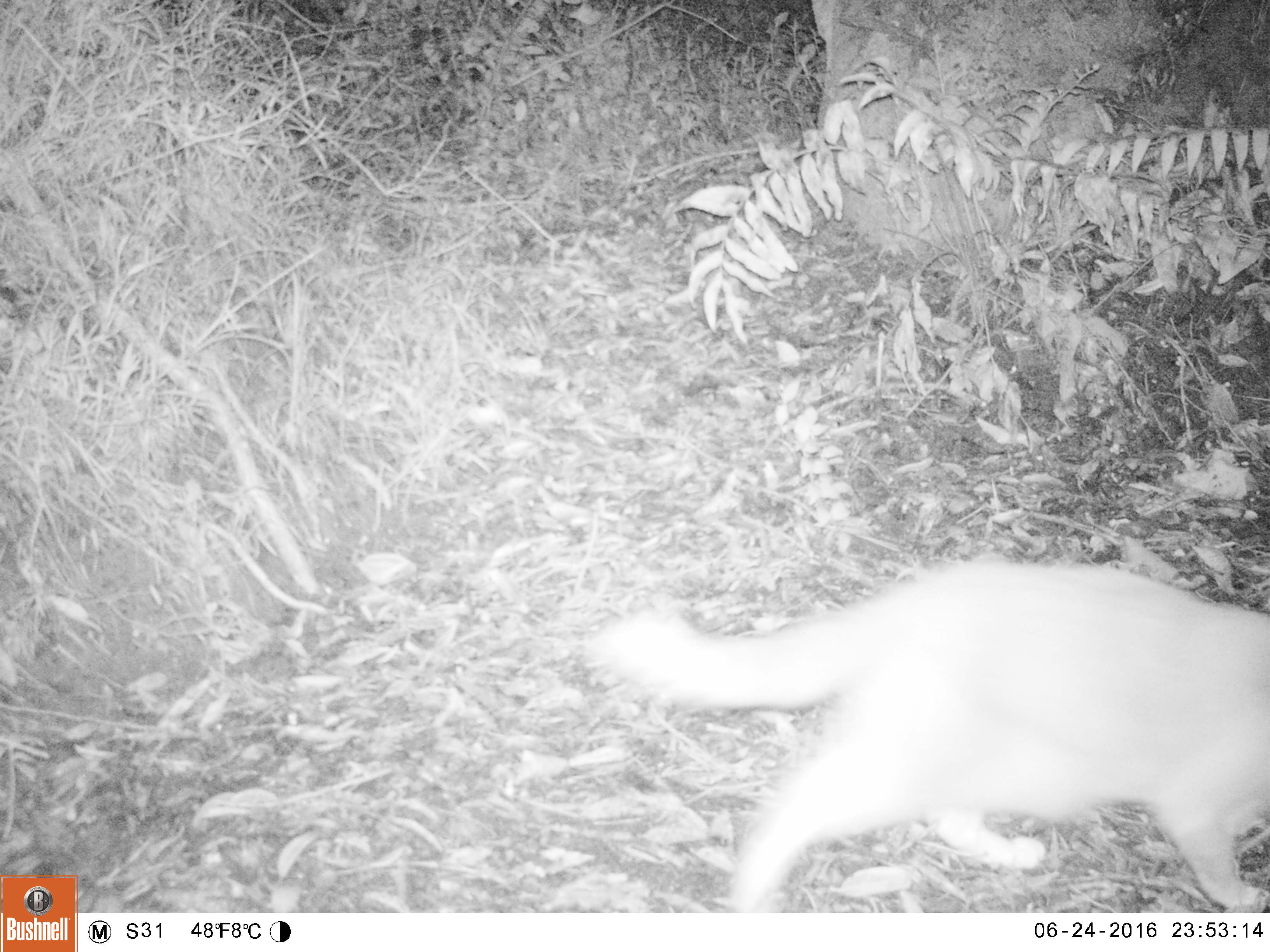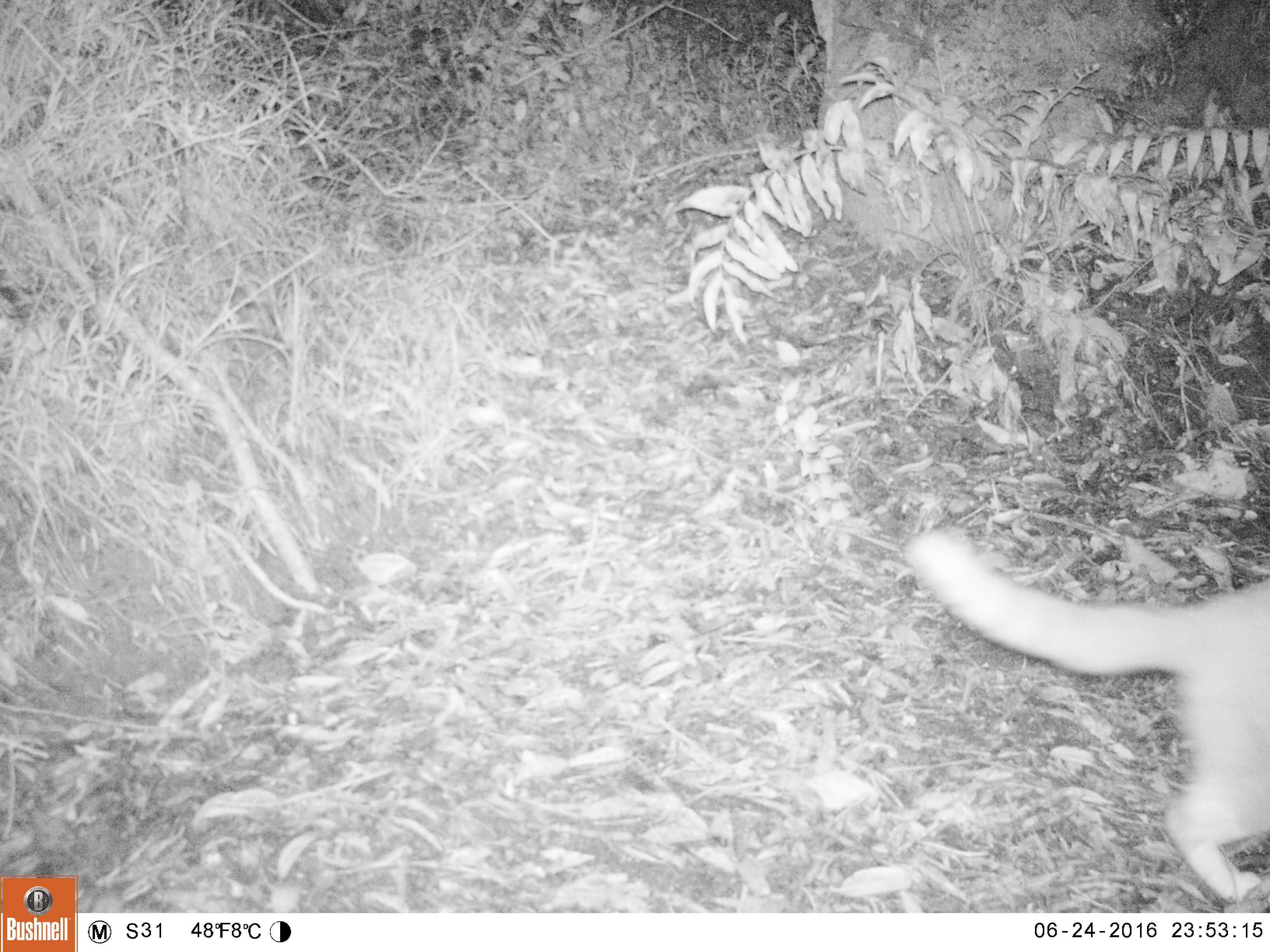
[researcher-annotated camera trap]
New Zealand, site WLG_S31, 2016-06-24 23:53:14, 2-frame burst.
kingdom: Animalia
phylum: Chordata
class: Mammalia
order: Carnivora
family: Felidae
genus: Felis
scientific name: Felis catus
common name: domestic cat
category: cat